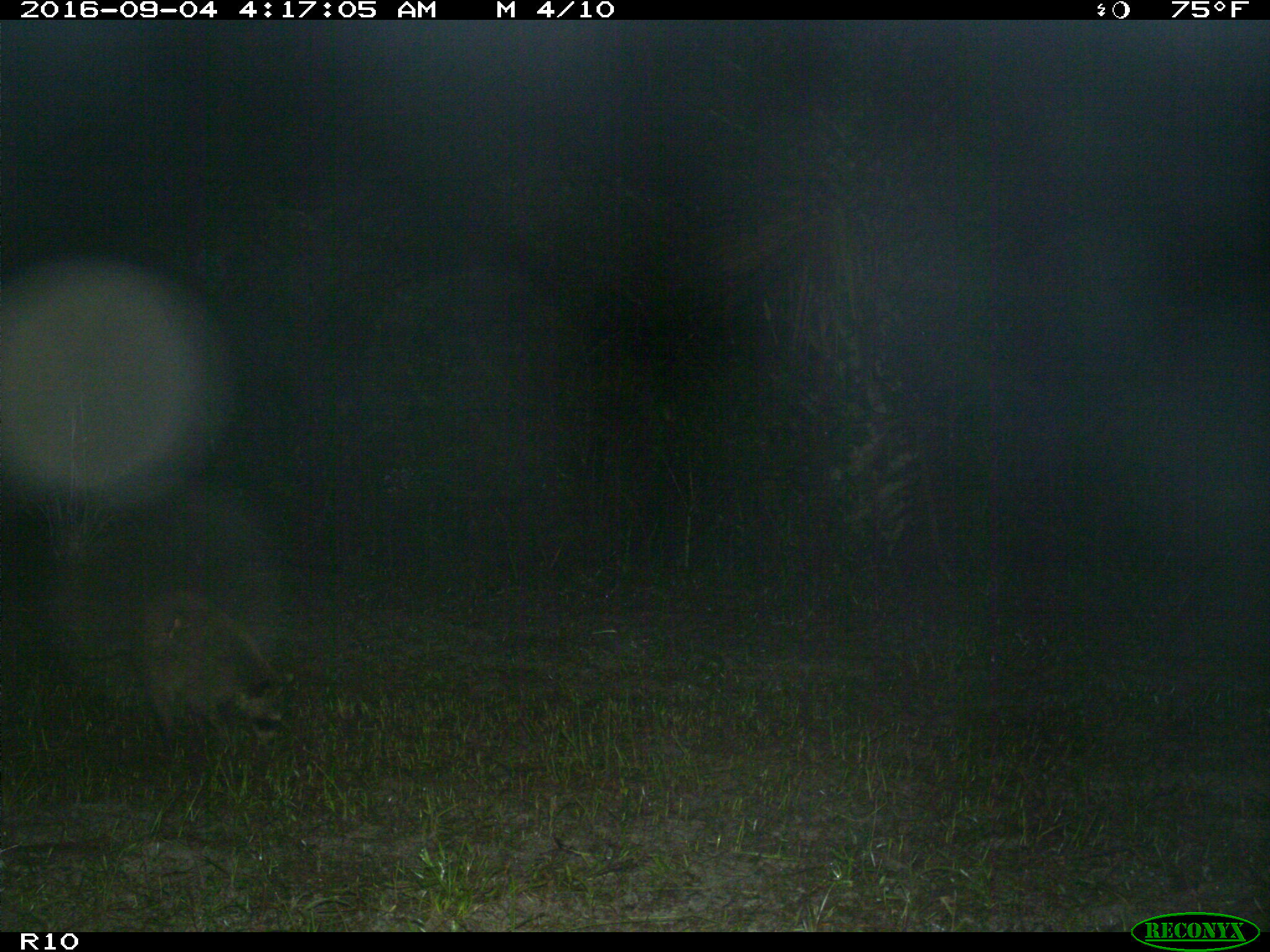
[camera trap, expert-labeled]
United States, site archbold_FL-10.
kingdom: Animalia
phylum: Chordata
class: Mammalia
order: Carnivora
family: Procyonidae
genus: Procyon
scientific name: Procyon lotor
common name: common raccoon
Procyon lotor (common raccoon).